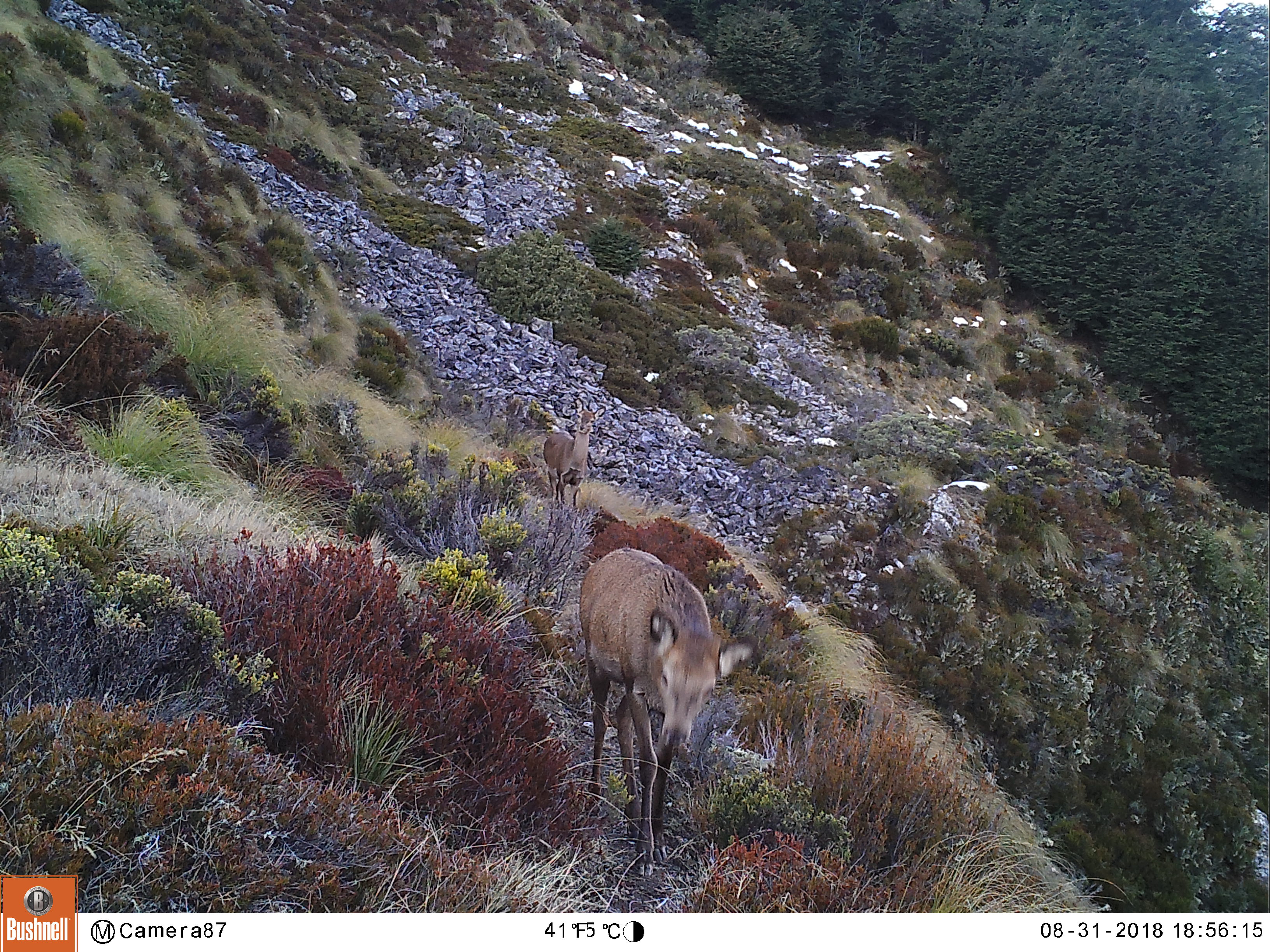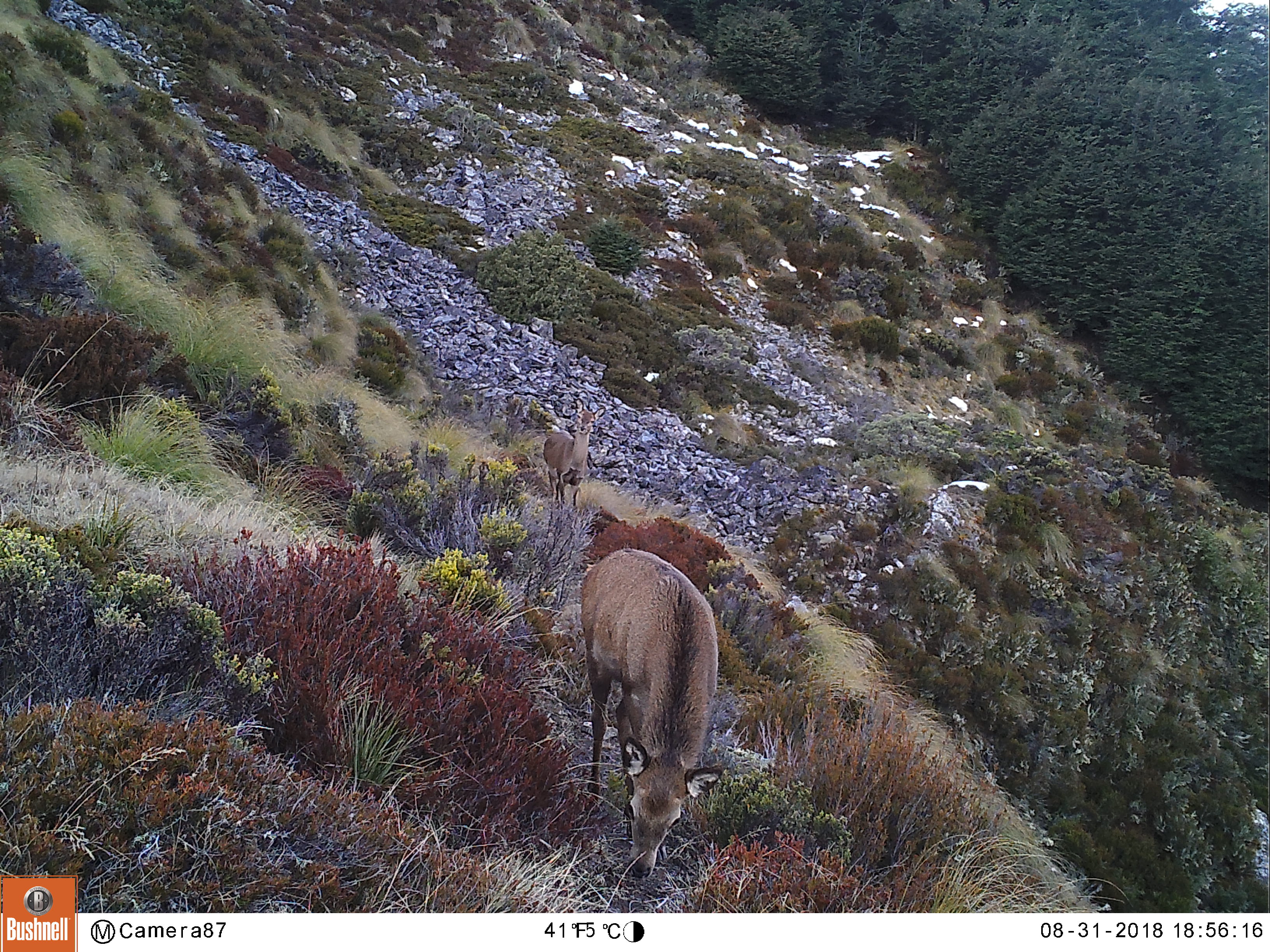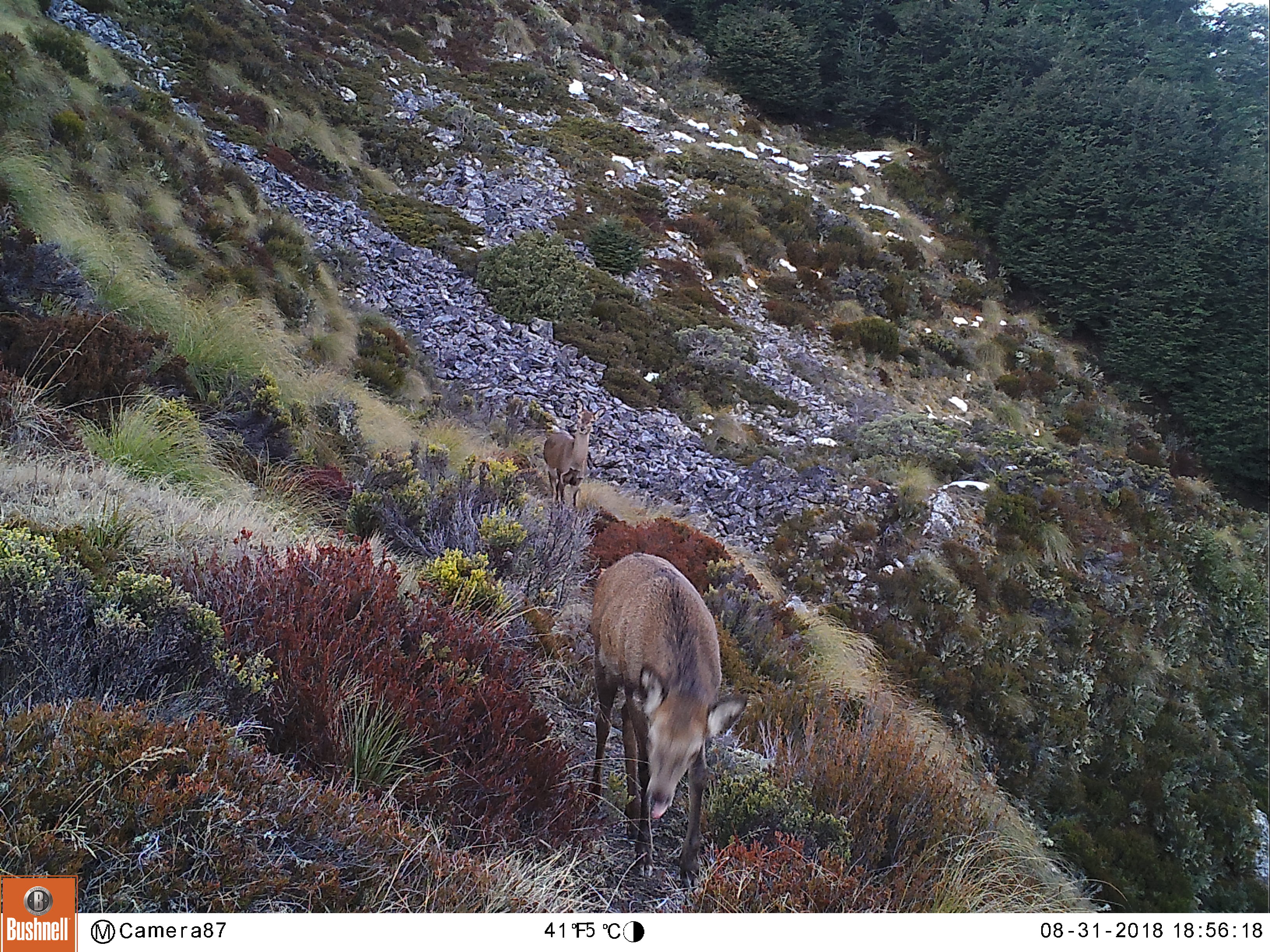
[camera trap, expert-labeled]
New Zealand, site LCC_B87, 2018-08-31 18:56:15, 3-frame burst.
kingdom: Animalia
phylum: Chordata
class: Mammalia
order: Artiodactyla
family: Cervidae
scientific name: Cervidae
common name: deer